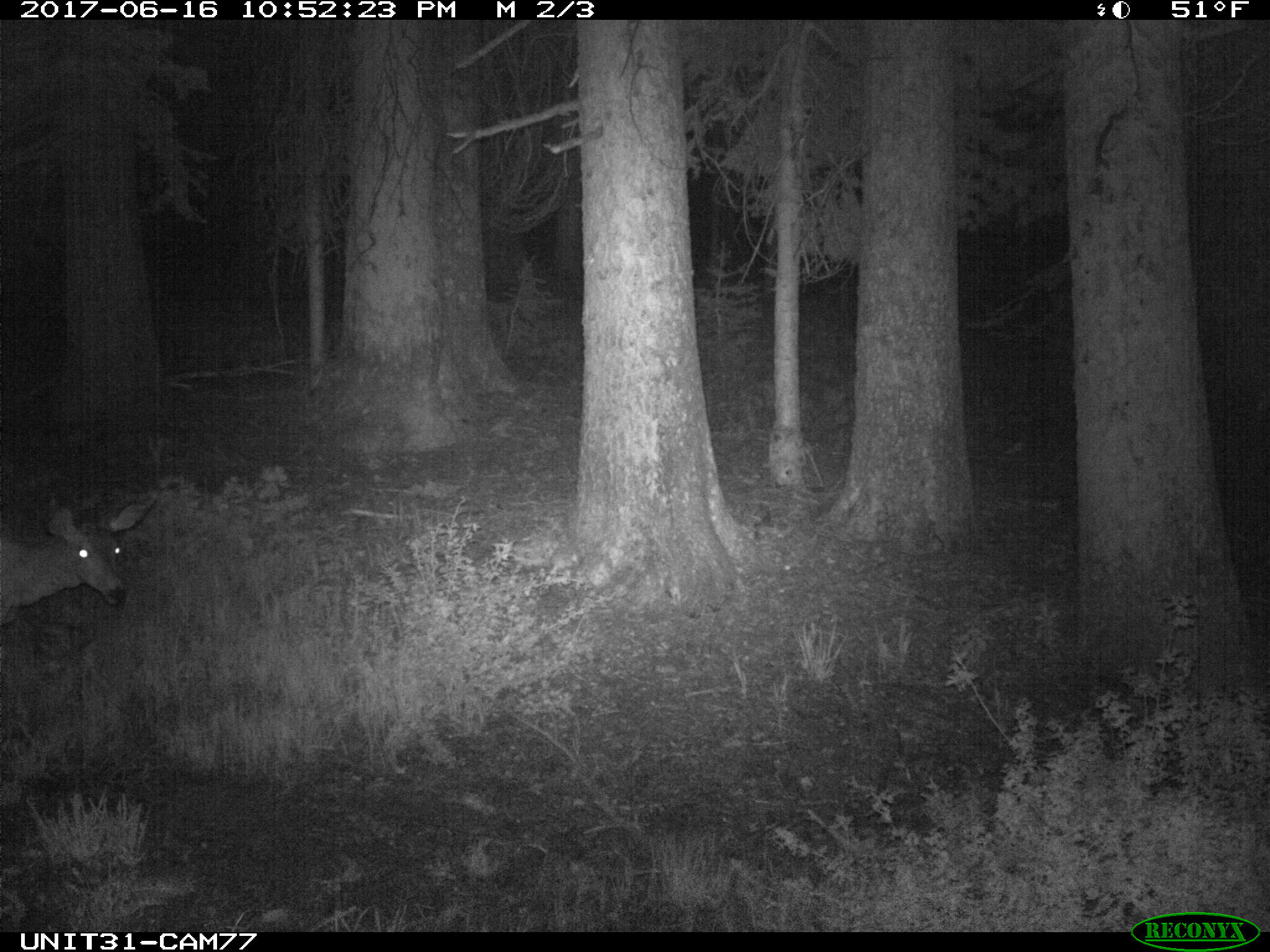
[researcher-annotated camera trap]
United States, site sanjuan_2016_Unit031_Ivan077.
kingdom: Animalia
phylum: Chordata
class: Mammalia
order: Artiodactyla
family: Cervidae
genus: Odocoileus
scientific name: Odocoileus hemionus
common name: mule deer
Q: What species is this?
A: Odocoileus hemionus (mule deer).